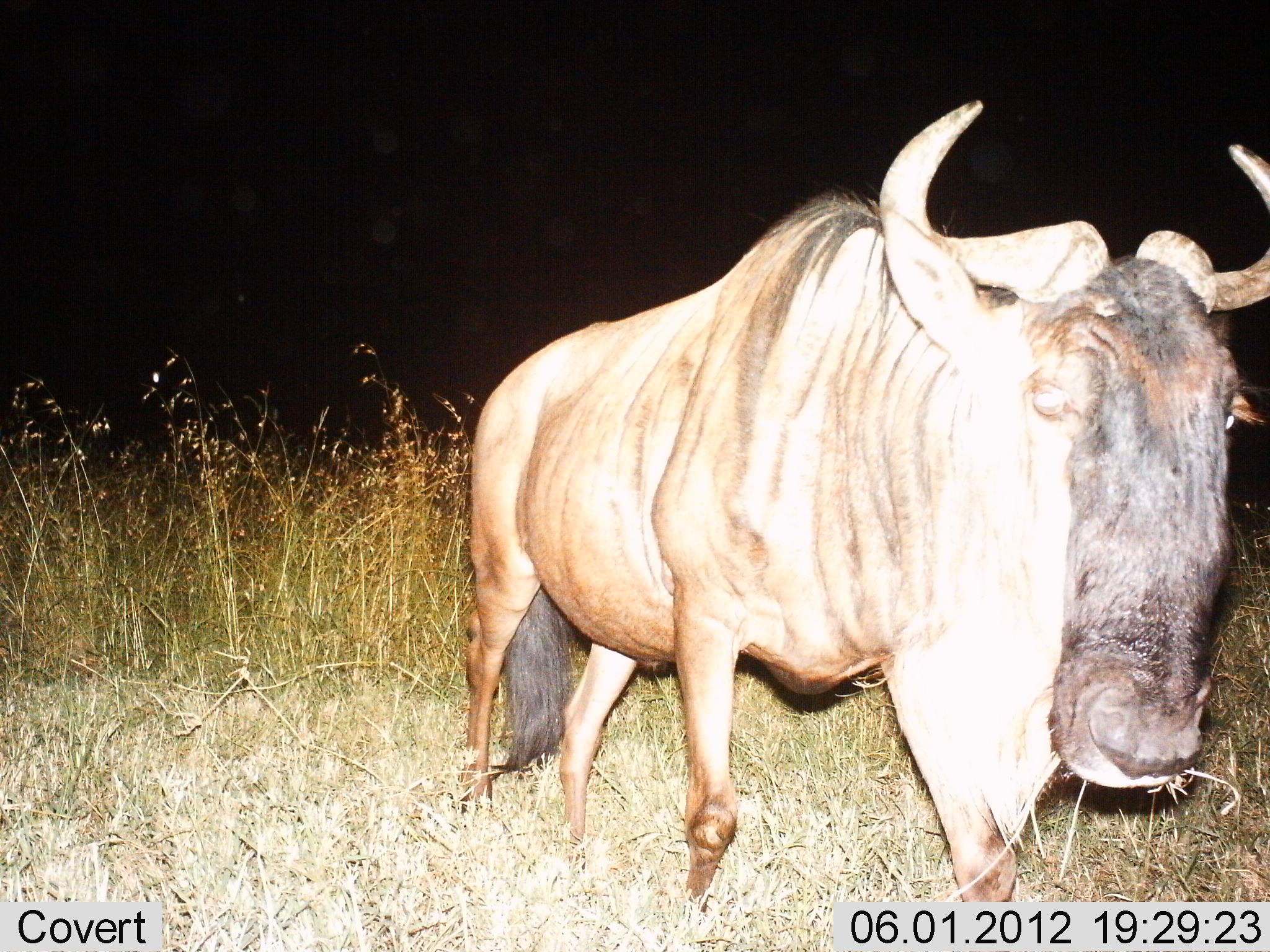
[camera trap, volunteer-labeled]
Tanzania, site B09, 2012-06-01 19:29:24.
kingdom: Animalia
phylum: Chordata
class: Mammalia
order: Artiodactyla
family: Bovidae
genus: Connochaetes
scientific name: Connochaetes taurinus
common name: blue wildebeest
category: wildebeest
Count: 1.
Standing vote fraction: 70%.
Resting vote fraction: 0%.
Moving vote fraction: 30%.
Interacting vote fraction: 0%.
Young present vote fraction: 0%.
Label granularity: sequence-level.